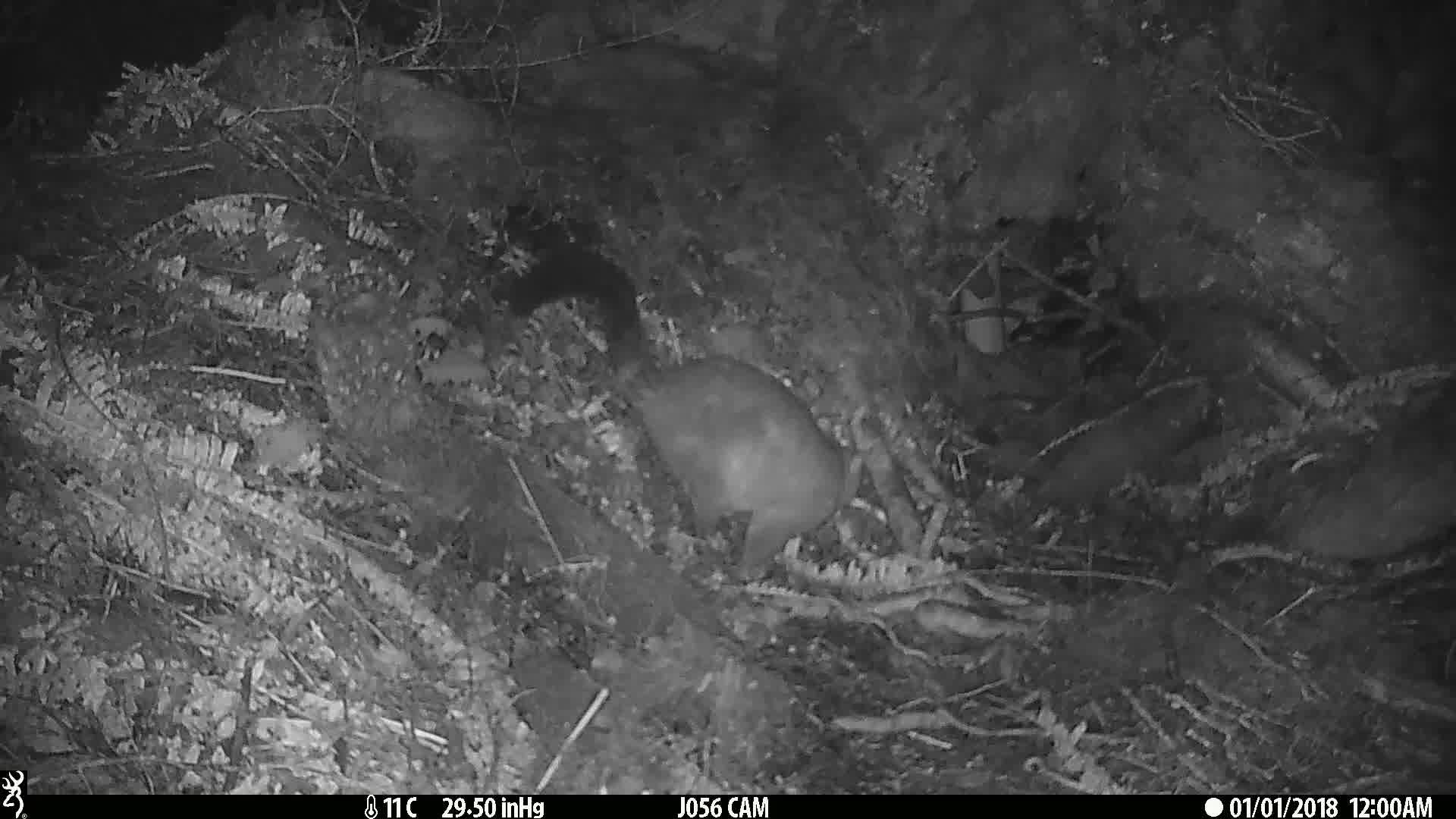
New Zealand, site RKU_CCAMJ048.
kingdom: Animalia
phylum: Chordata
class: Mammalia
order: Diprotodontia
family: Phalangeridae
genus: Trichosurus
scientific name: Trichosurus vulpecula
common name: common brushtail possum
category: possum